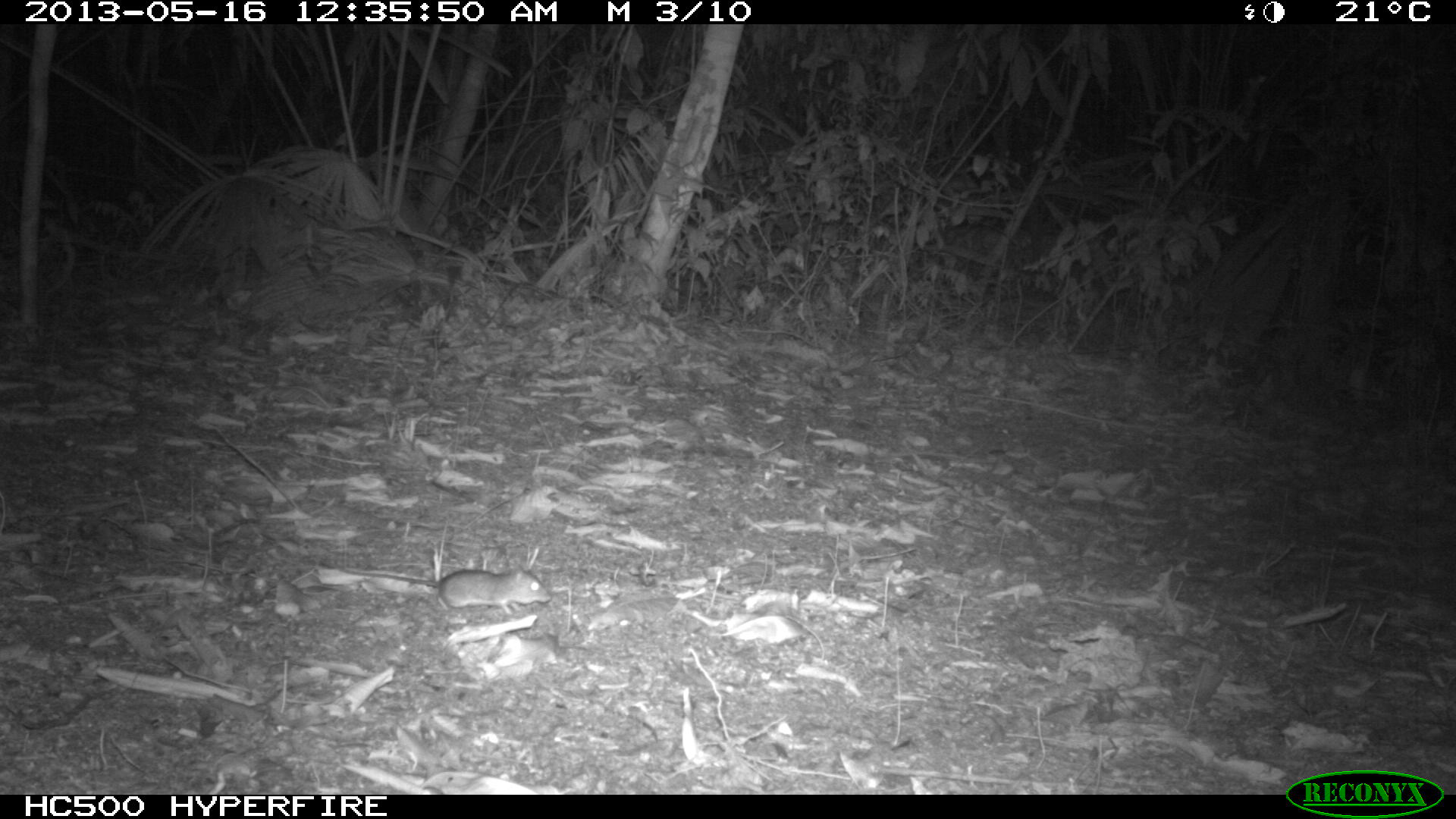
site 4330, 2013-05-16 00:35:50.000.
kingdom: Animalia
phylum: Chordata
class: Mammalia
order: Rodentia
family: Cricetidae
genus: Peromyscus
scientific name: Peromyscus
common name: deermice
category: peromyscus sp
Peromyscus sp (deermice) (Peromyscus), count 1.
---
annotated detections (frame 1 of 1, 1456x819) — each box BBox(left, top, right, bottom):
peromyscus sp: BBox(338, 565, 549, 616)